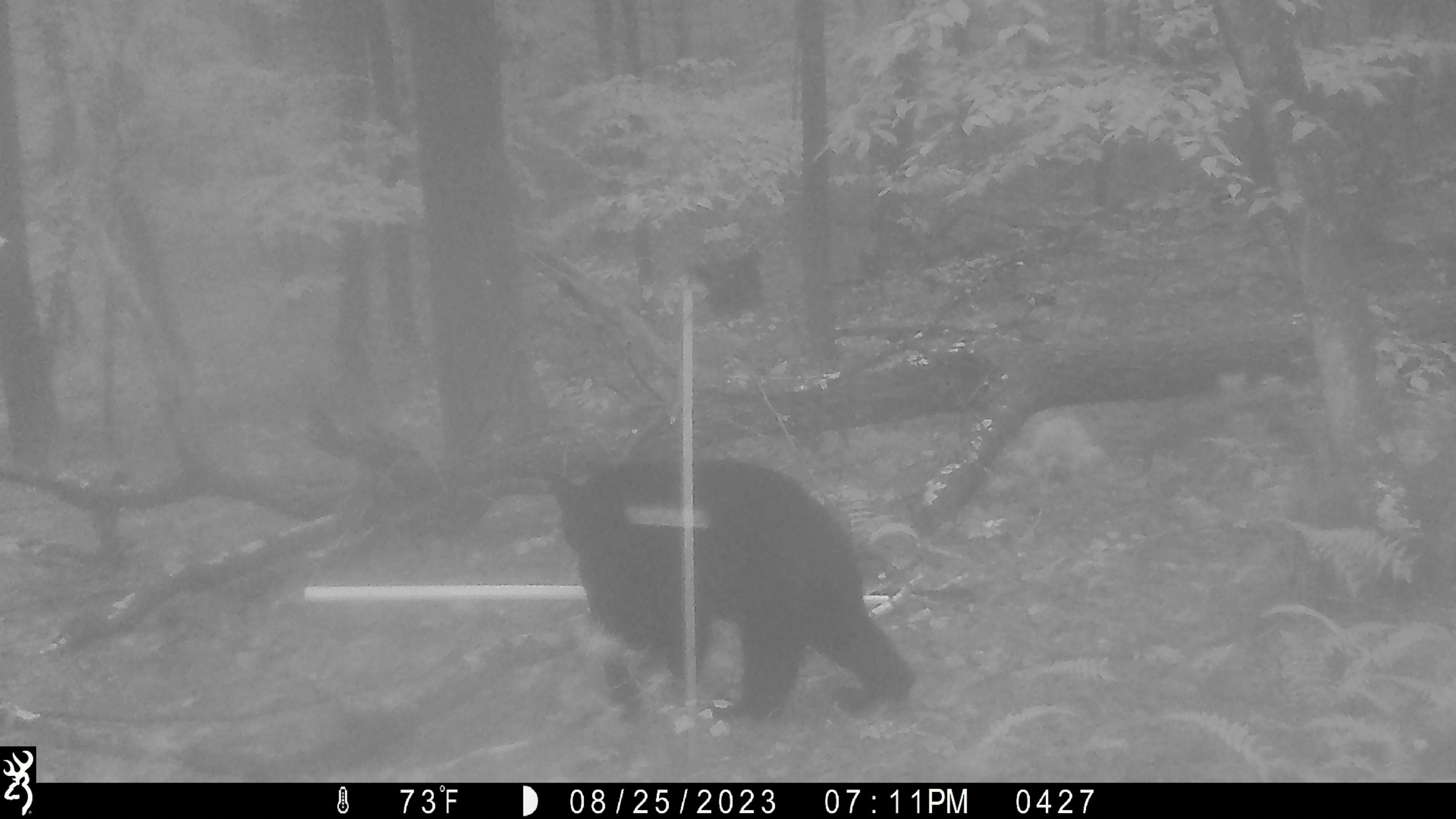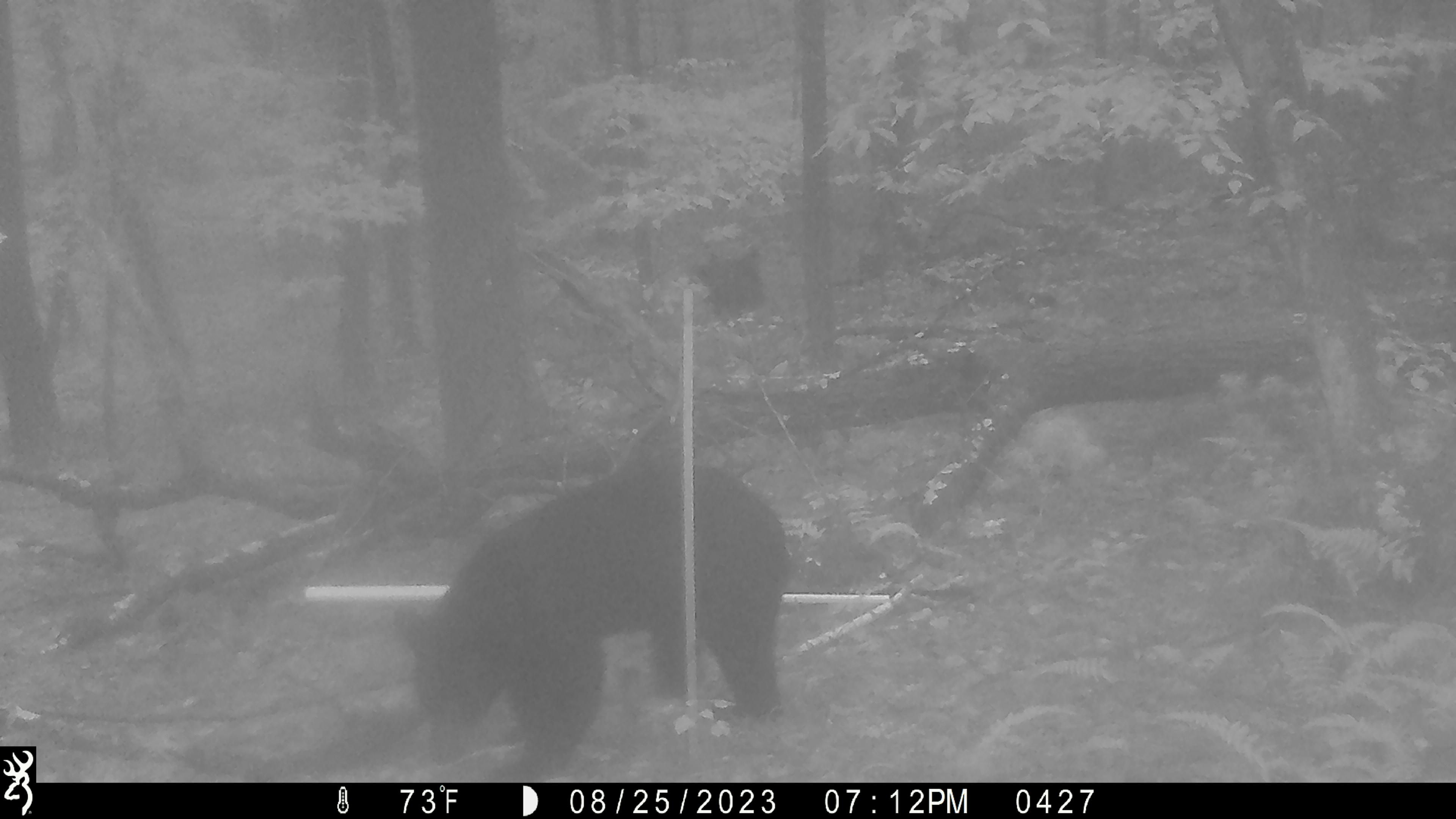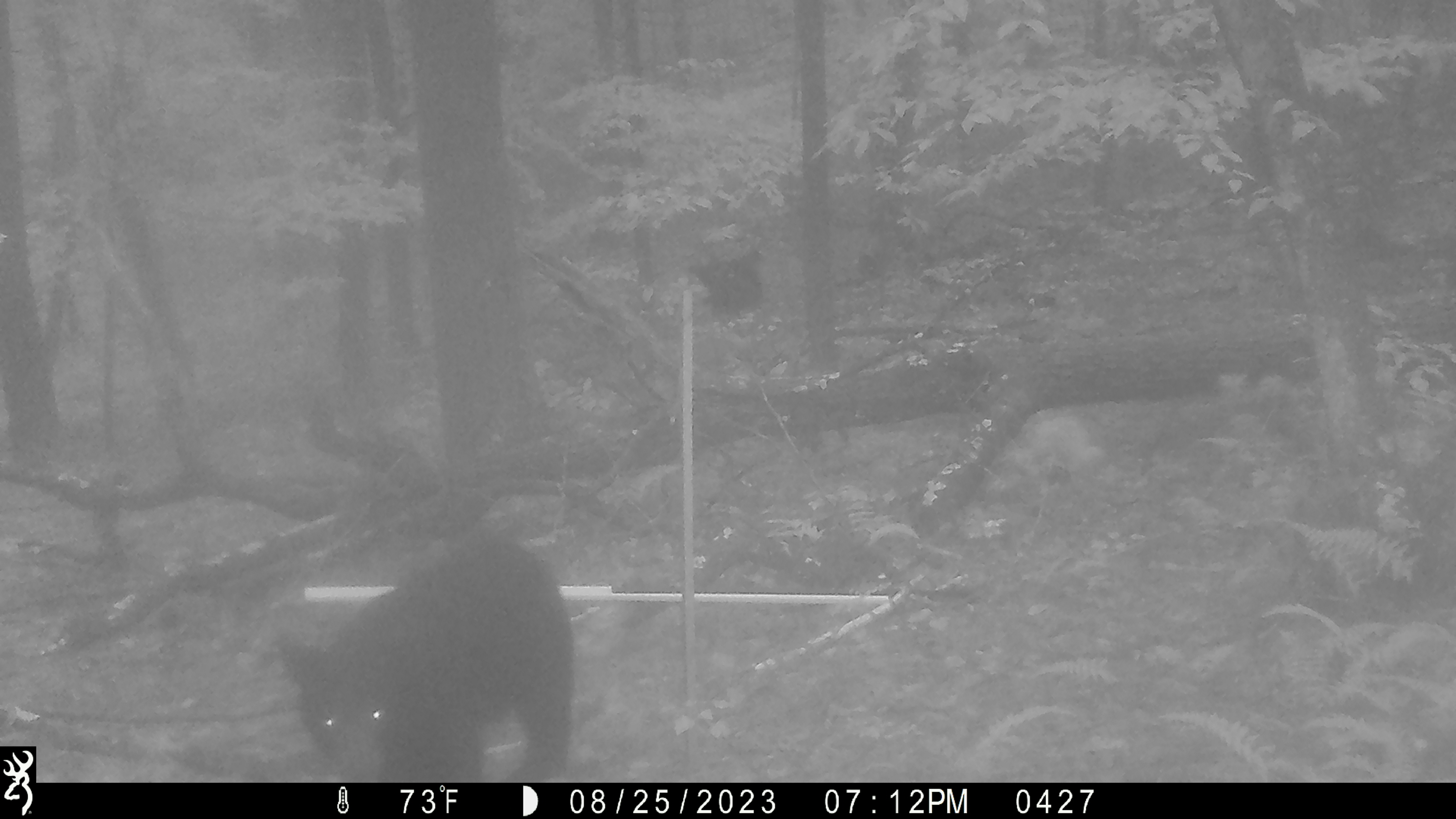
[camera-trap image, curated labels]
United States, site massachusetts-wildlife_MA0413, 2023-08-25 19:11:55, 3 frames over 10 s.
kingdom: Animalia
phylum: Chordata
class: Mammalia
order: Carnivora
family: Ursidae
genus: Ursus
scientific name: Ursus americanus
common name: black bear